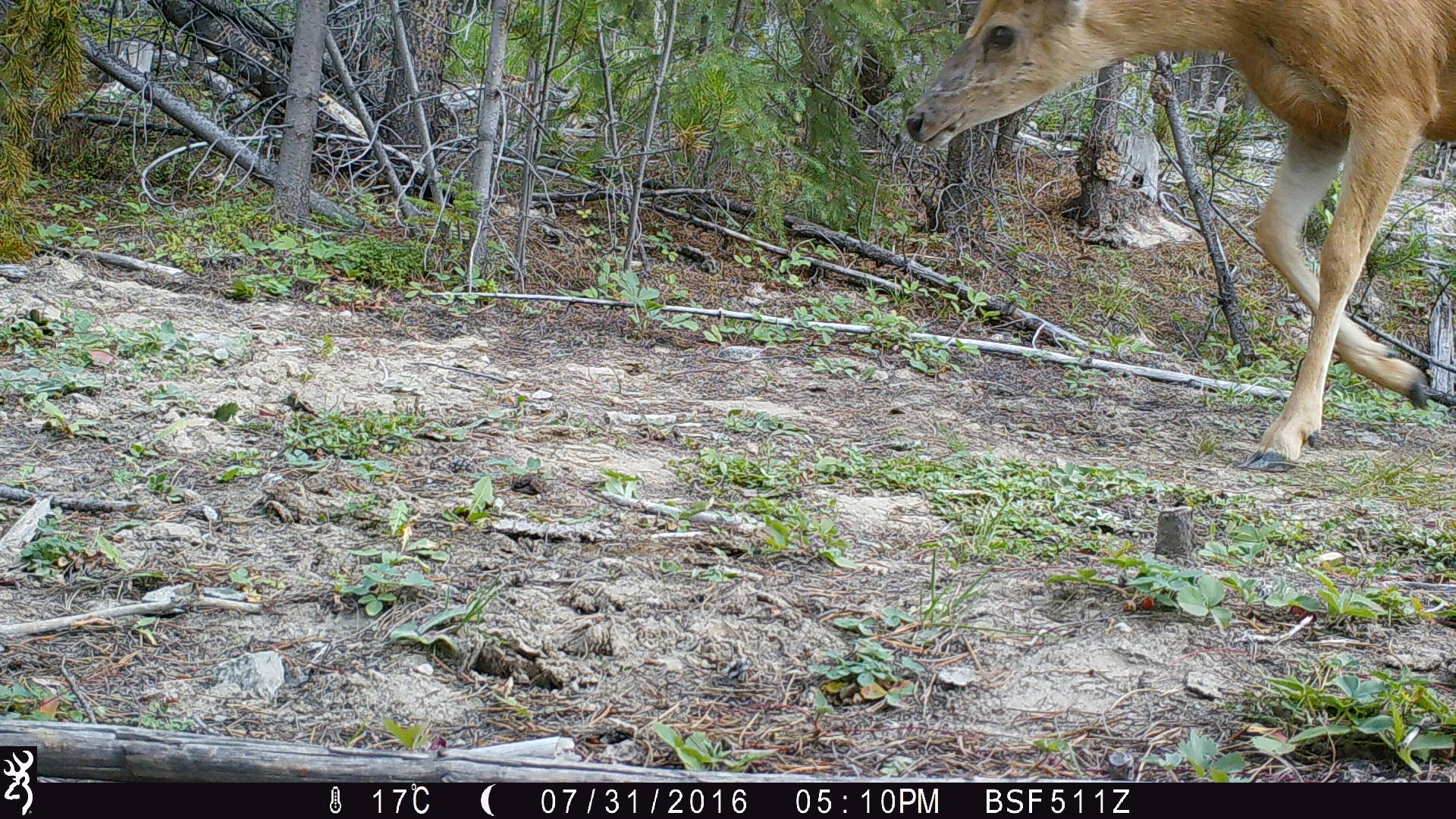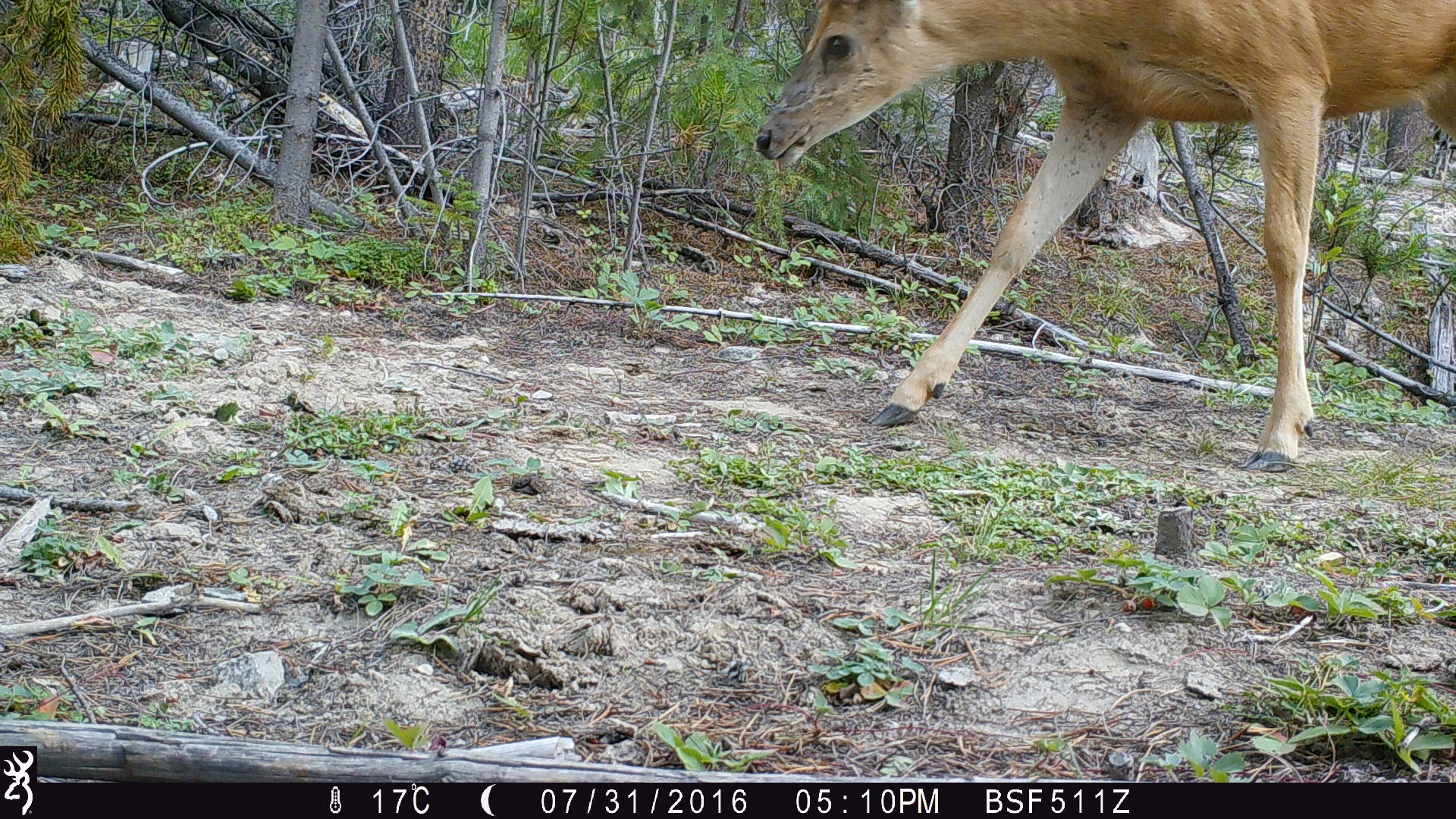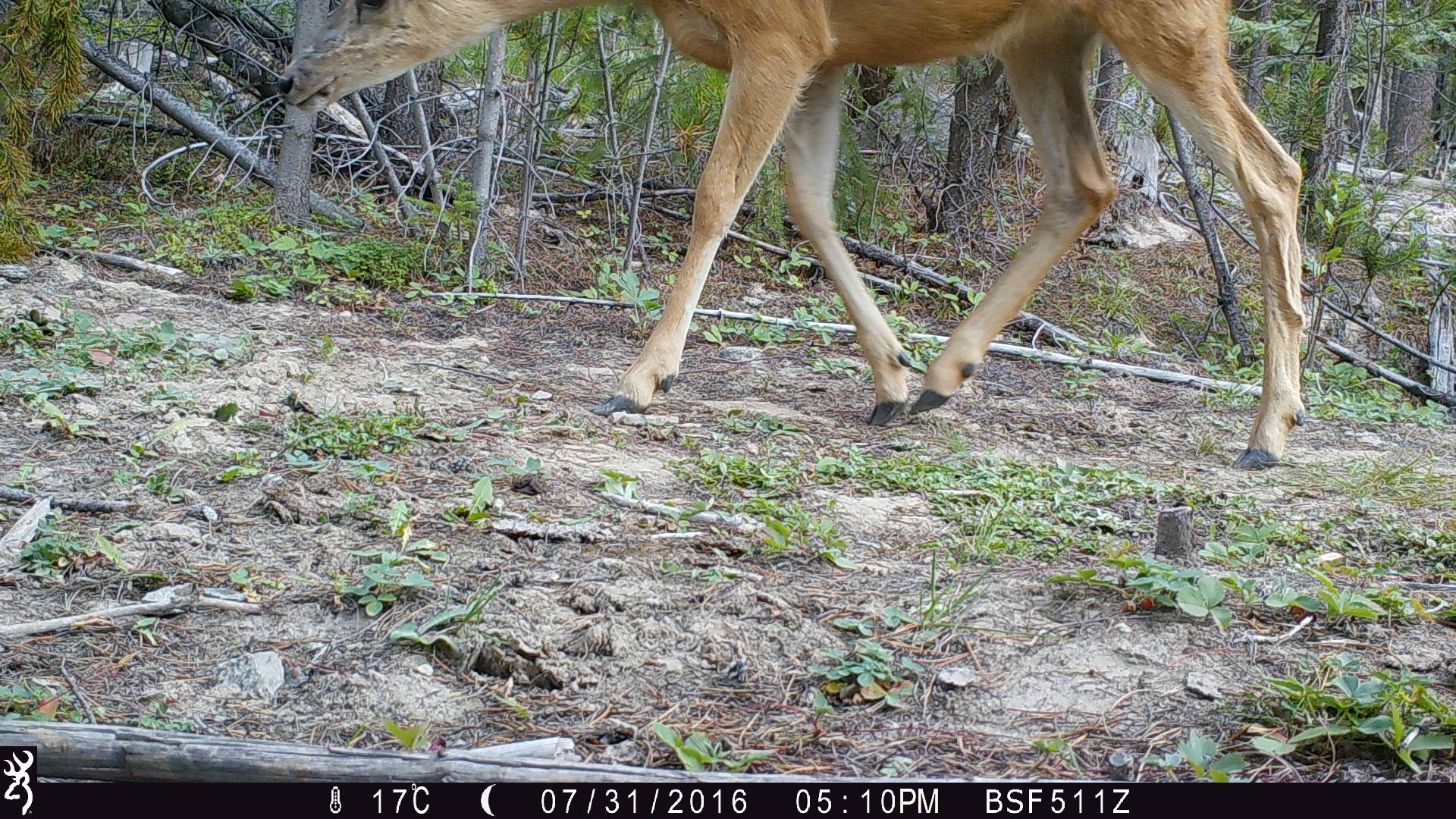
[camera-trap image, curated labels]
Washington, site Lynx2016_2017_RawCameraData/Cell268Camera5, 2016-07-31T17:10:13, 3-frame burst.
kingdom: Animalia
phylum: Chordata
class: Mammalia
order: Artiodactyla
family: Bovidae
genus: Bos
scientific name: Bos taurus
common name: domestic cattle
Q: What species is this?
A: Domestic cattle (Bos taurus).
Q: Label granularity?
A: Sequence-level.